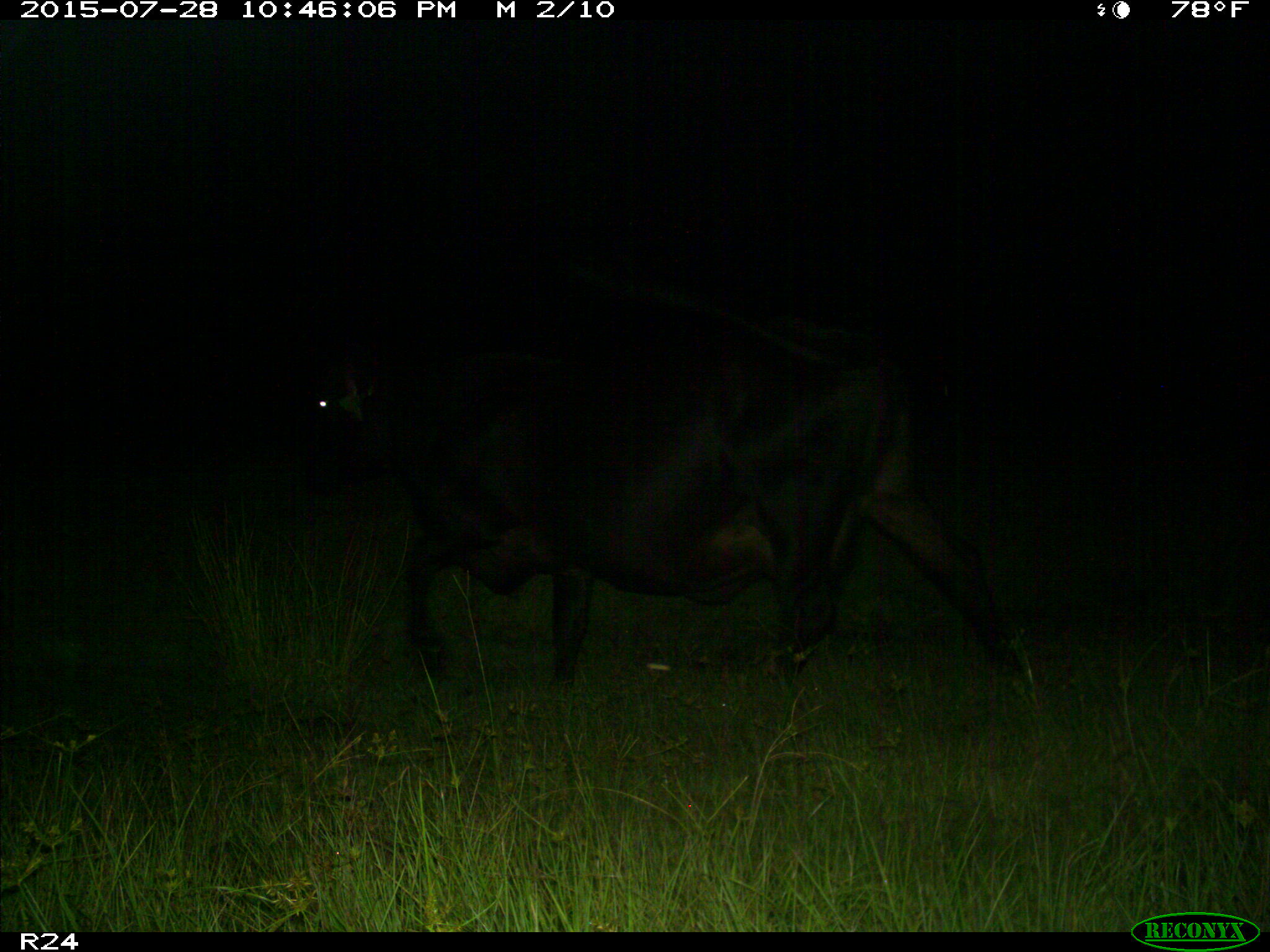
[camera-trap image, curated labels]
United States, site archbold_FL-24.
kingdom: Animalia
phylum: Chordata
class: Mammalia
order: Artiodactyla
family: Bovidae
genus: Bos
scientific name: Bos taurus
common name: domestic cow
Bos taurus (domestic cow).